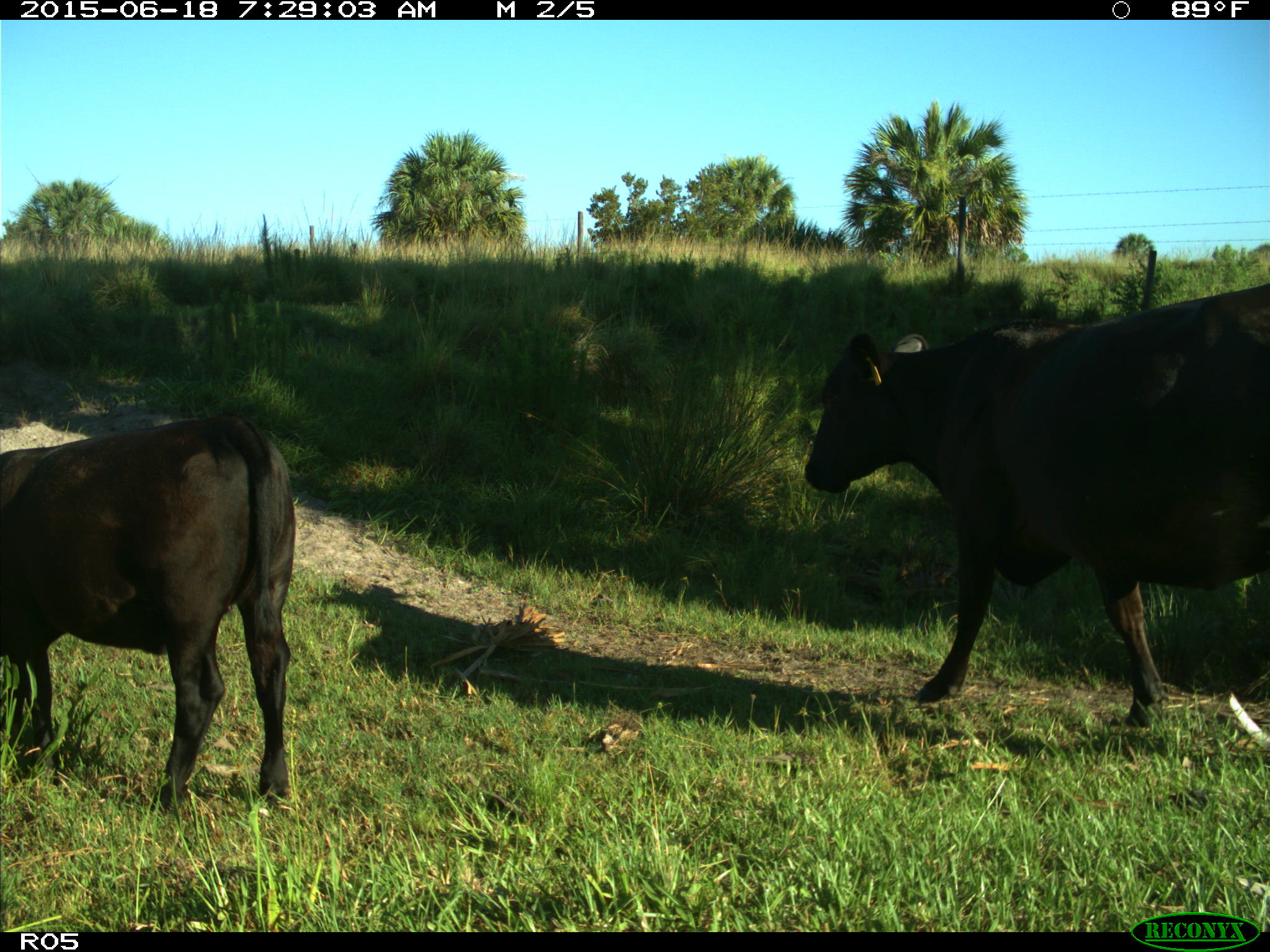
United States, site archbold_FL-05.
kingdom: Animalia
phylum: Chordata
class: Mammalia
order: Artiodactyla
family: Bovidae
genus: Bos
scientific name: Bos taurus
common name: domestic cow